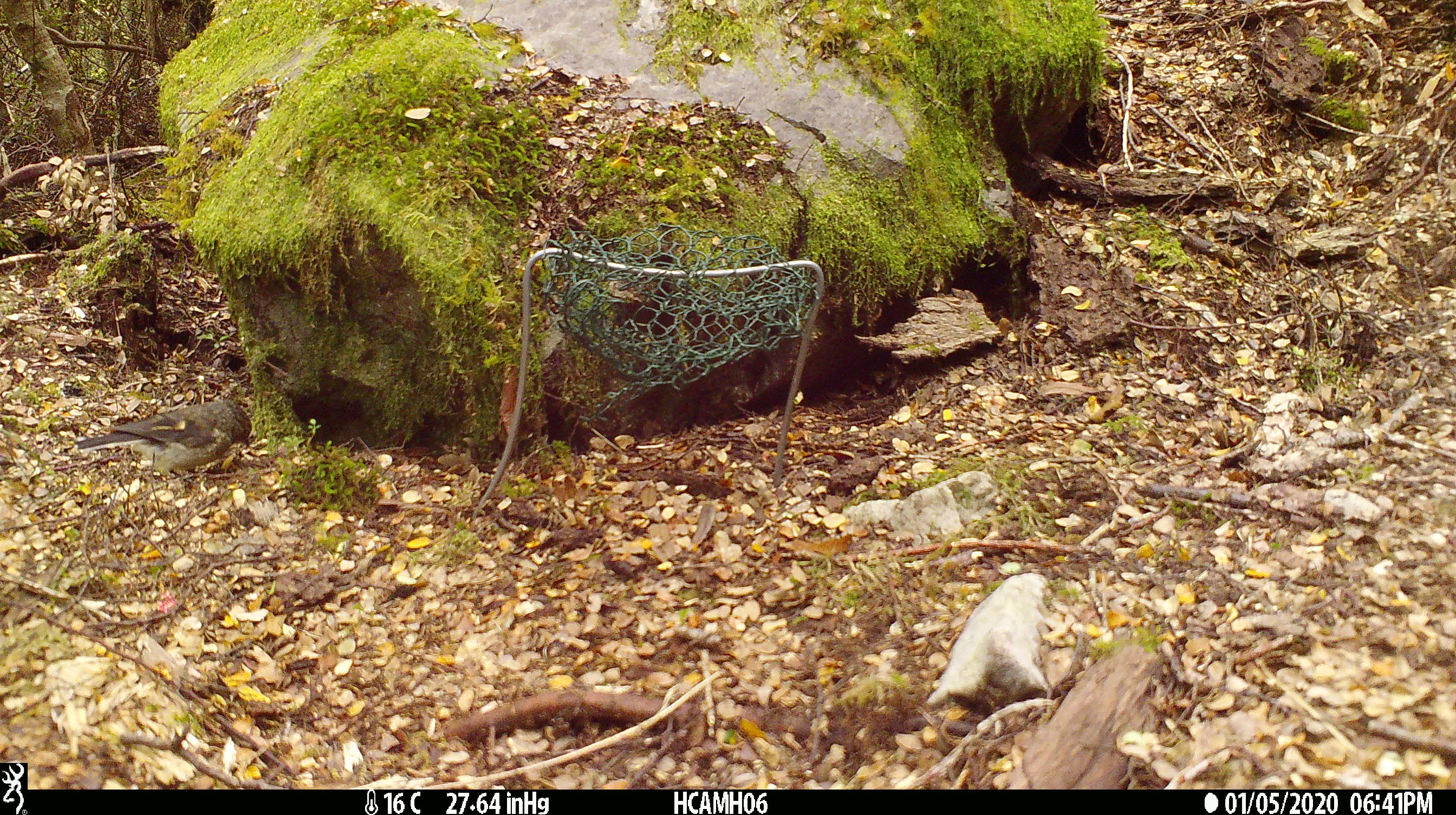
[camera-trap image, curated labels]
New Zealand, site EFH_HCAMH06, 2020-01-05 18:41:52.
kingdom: Animalia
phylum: Chordata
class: Aves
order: Passeriformes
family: Petroicidae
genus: Petroica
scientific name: Petroica macrocephala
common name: tomtit